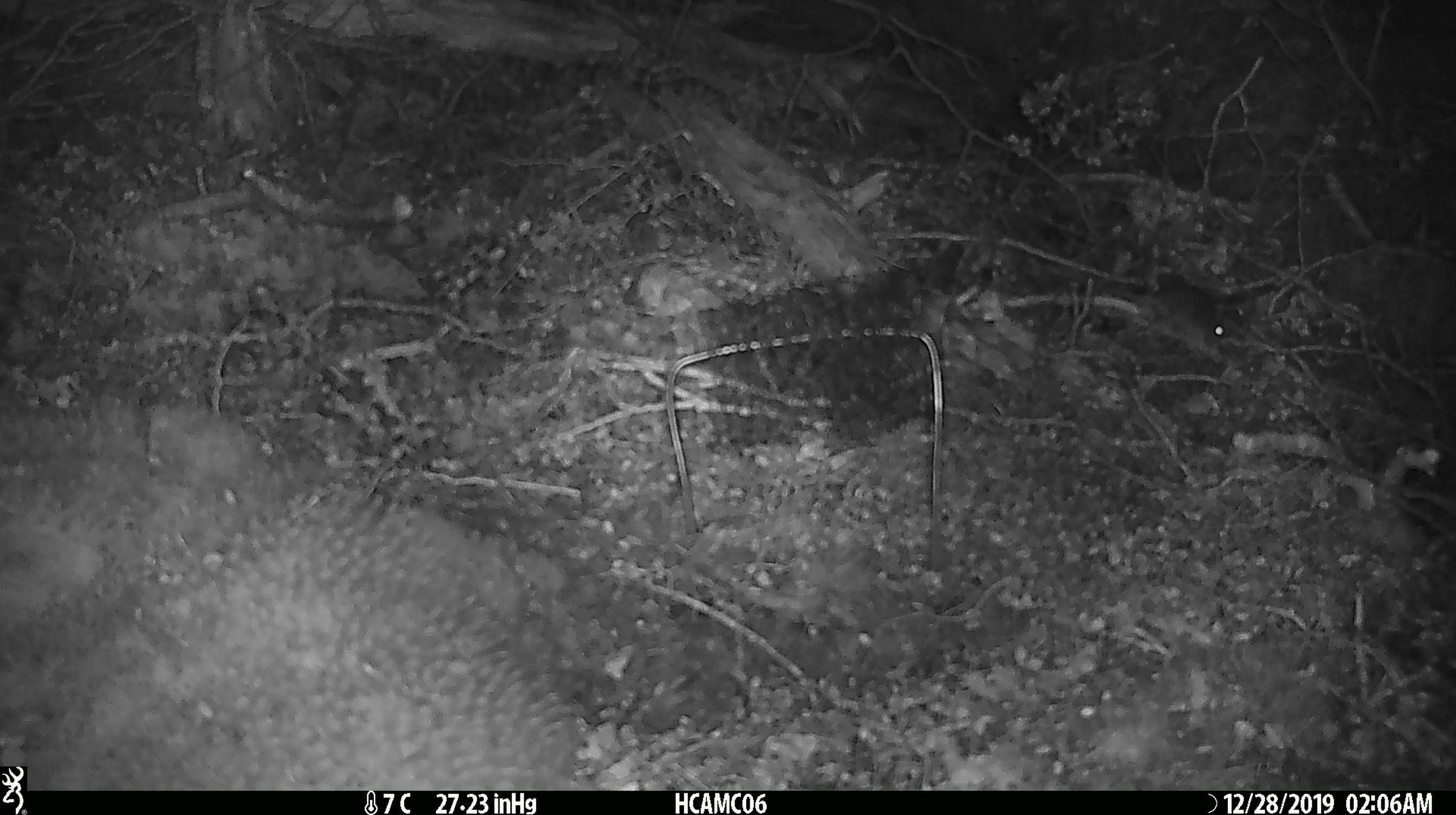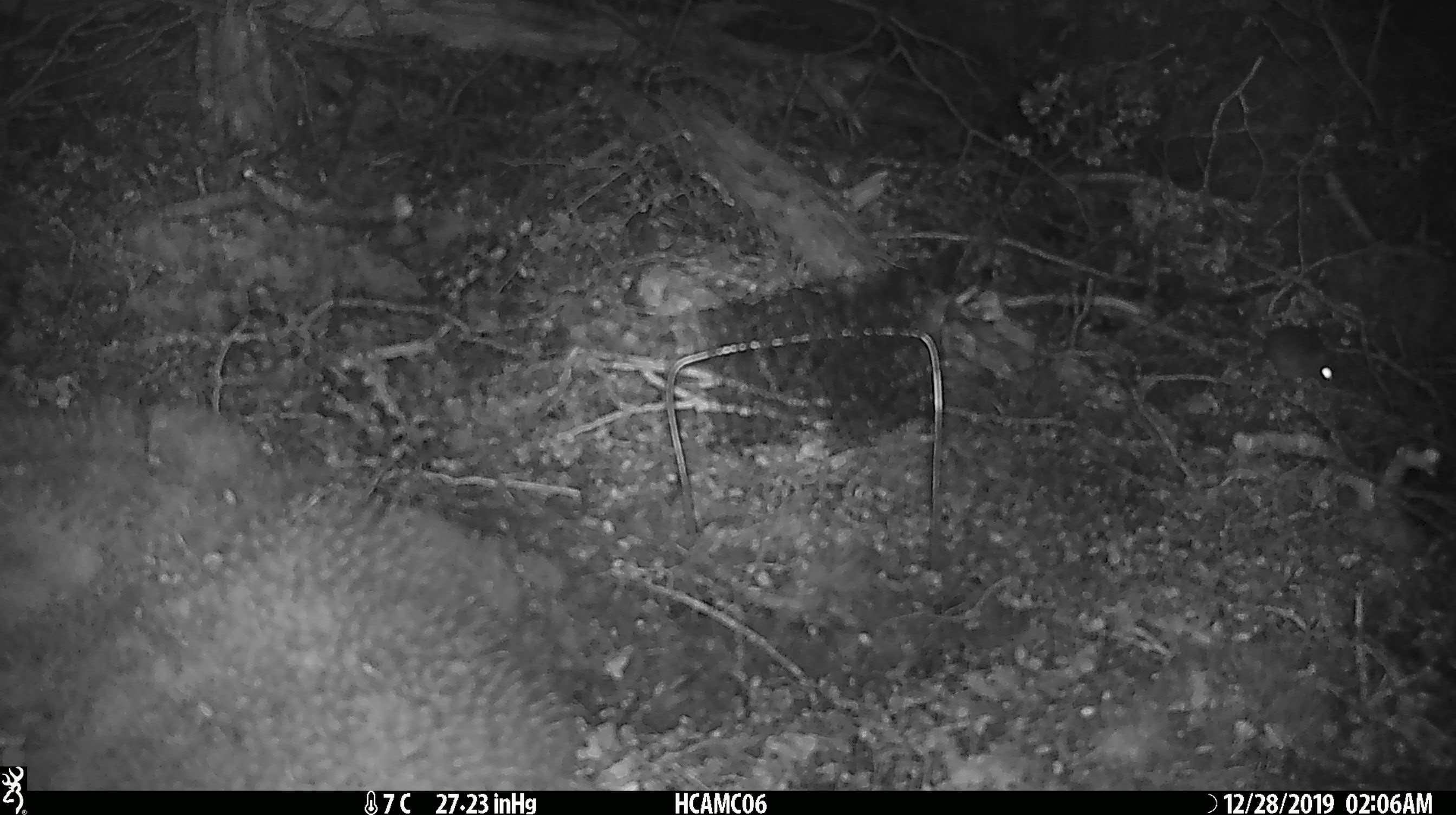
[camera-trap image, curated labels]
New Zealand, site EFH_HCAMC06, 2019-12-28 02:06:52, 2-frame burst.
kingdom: Animalia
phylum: Chordata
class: Mammalia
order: Rodentia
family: Muridae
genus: Mus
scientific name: Mus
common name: mouse